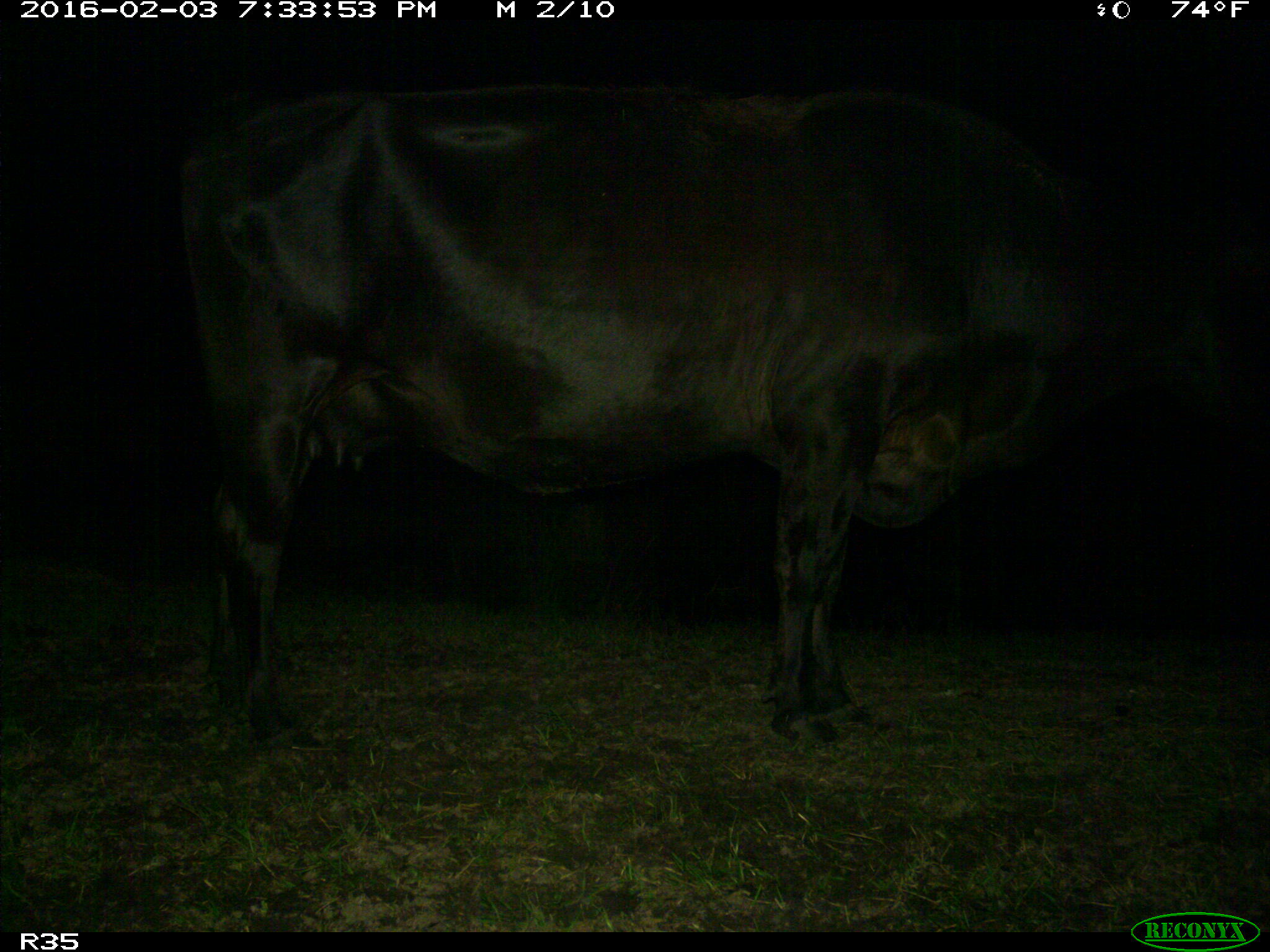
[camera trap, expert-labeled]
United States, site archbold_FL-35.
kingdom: Animalia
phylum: Chordata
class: Mammalia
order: Artiodactyla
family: Bovidae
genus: Bos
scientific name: Bos taurus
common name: domestic cow